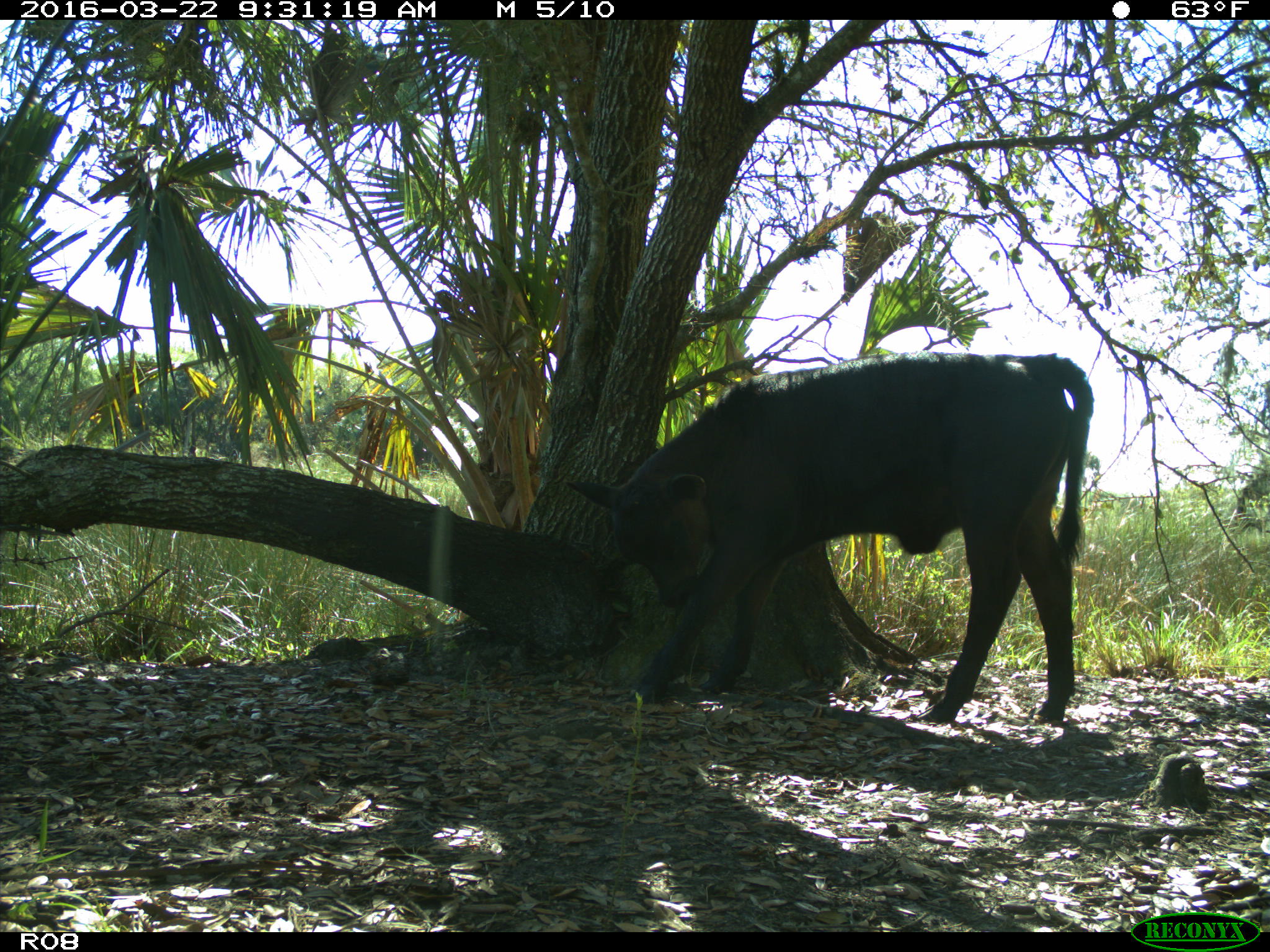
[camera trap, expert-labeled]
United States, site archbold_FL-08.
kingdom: Animalia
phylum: Chordata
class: Mammalia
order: Artiodactyla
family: Bovidae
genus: Bos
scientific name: Bos taurus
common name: domestic cow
Bos taurus (domestic cow).